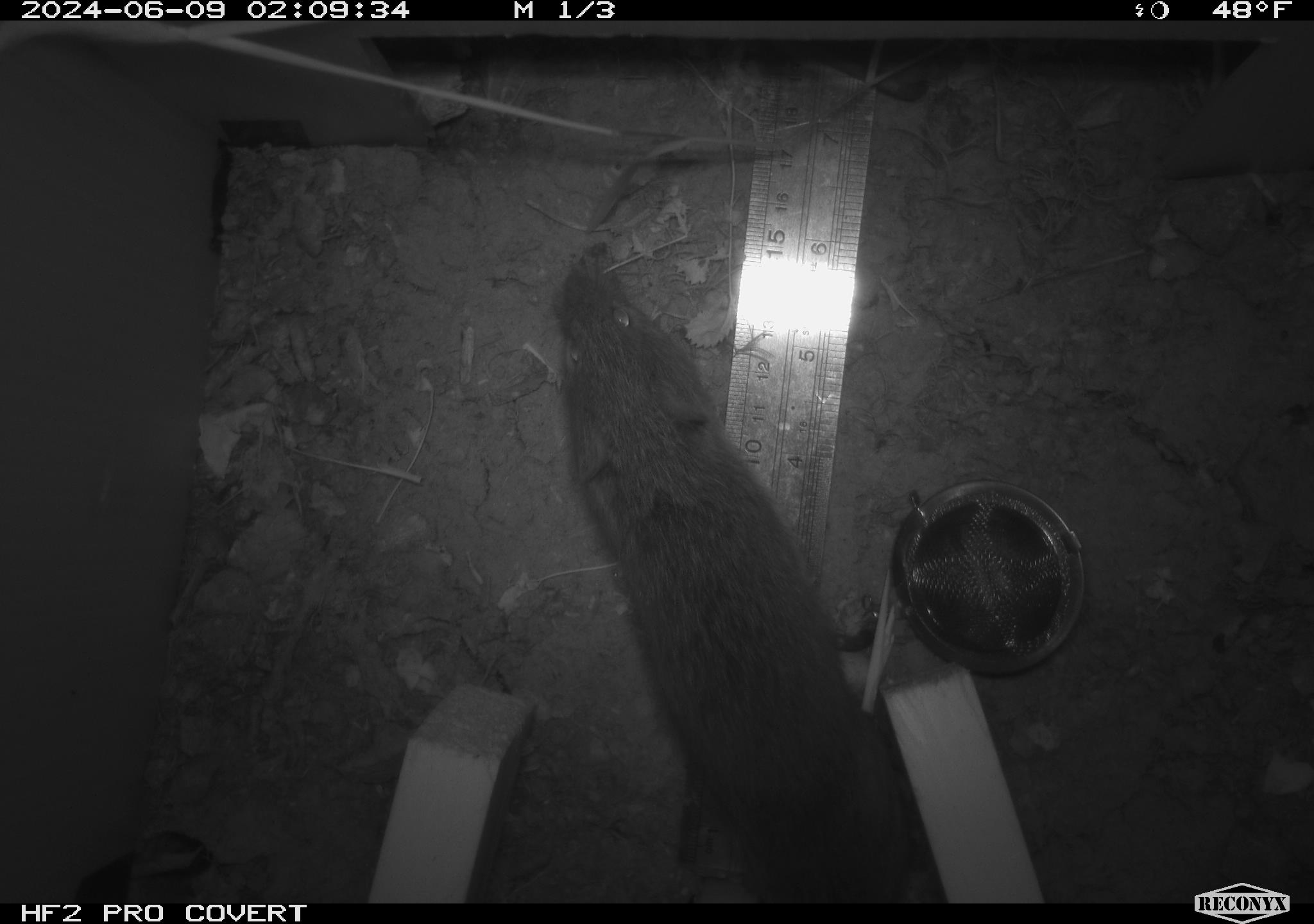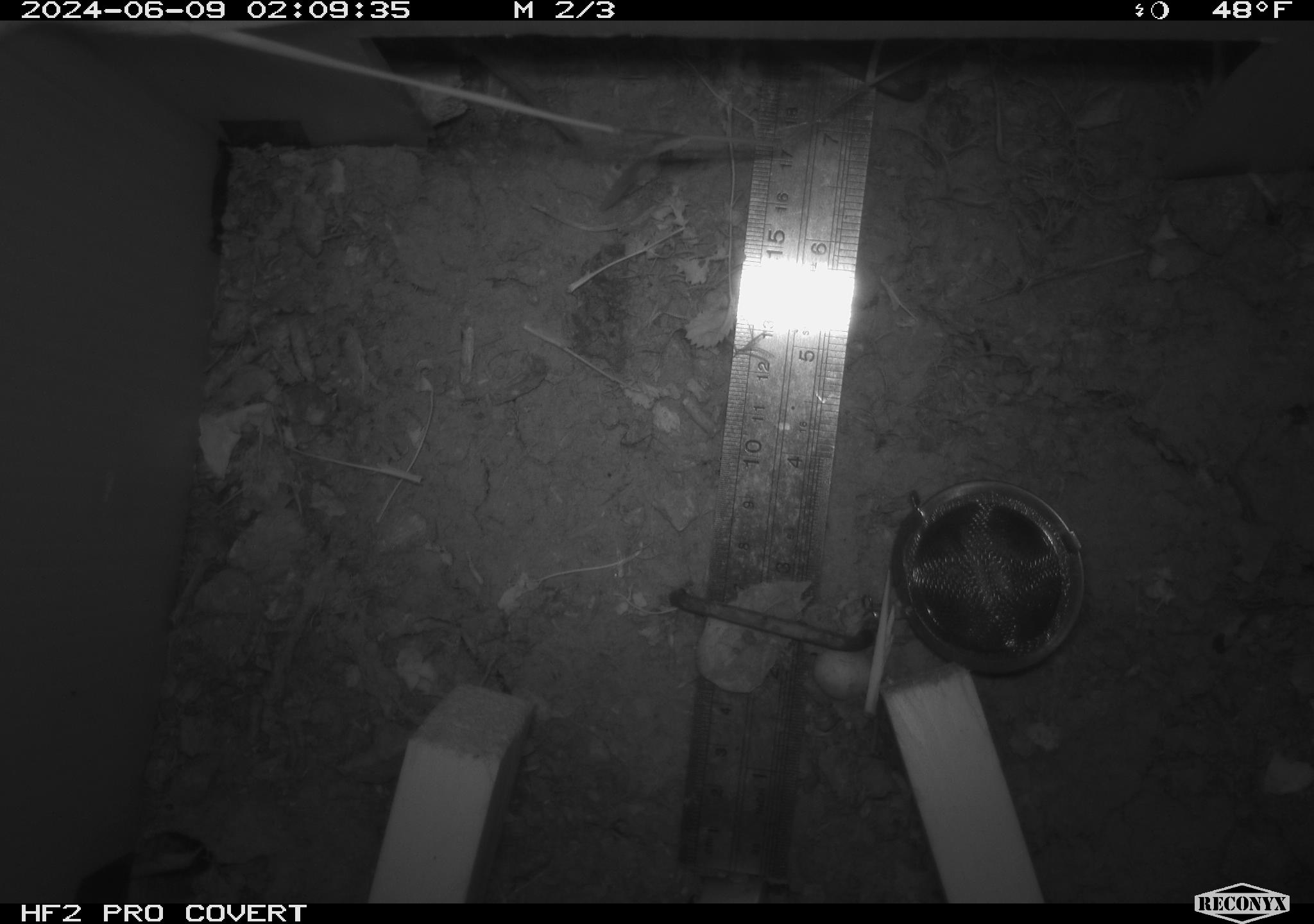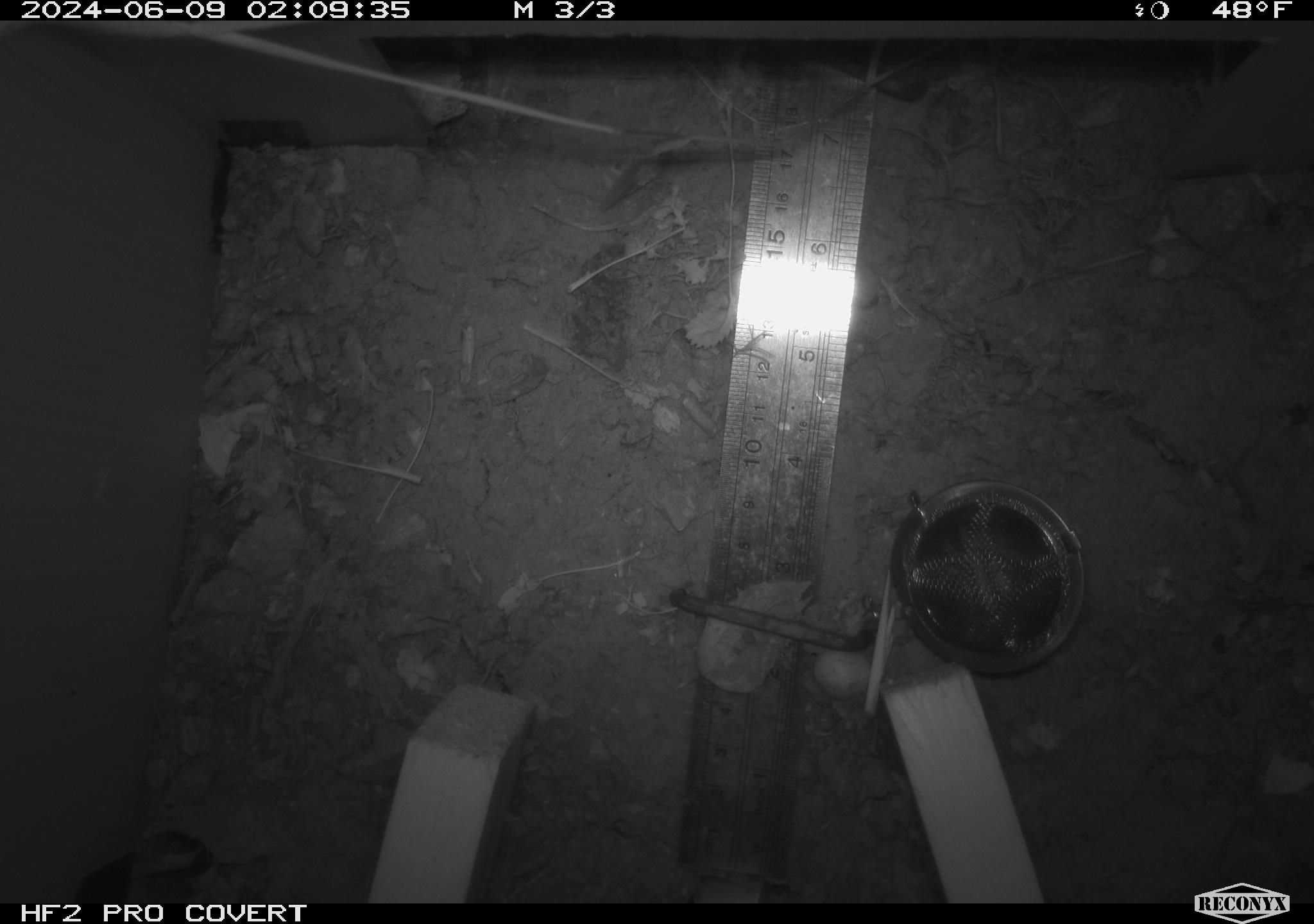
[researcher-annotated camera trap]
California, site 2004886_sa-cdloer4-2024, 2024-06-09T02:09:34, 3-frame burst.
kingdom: Animalia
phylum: Chordata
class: Mammalia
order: Rodentia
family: Cricetidae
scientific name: Arvicolinae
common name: voles, lemmings, and muskrats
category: arvicolinae subfamily